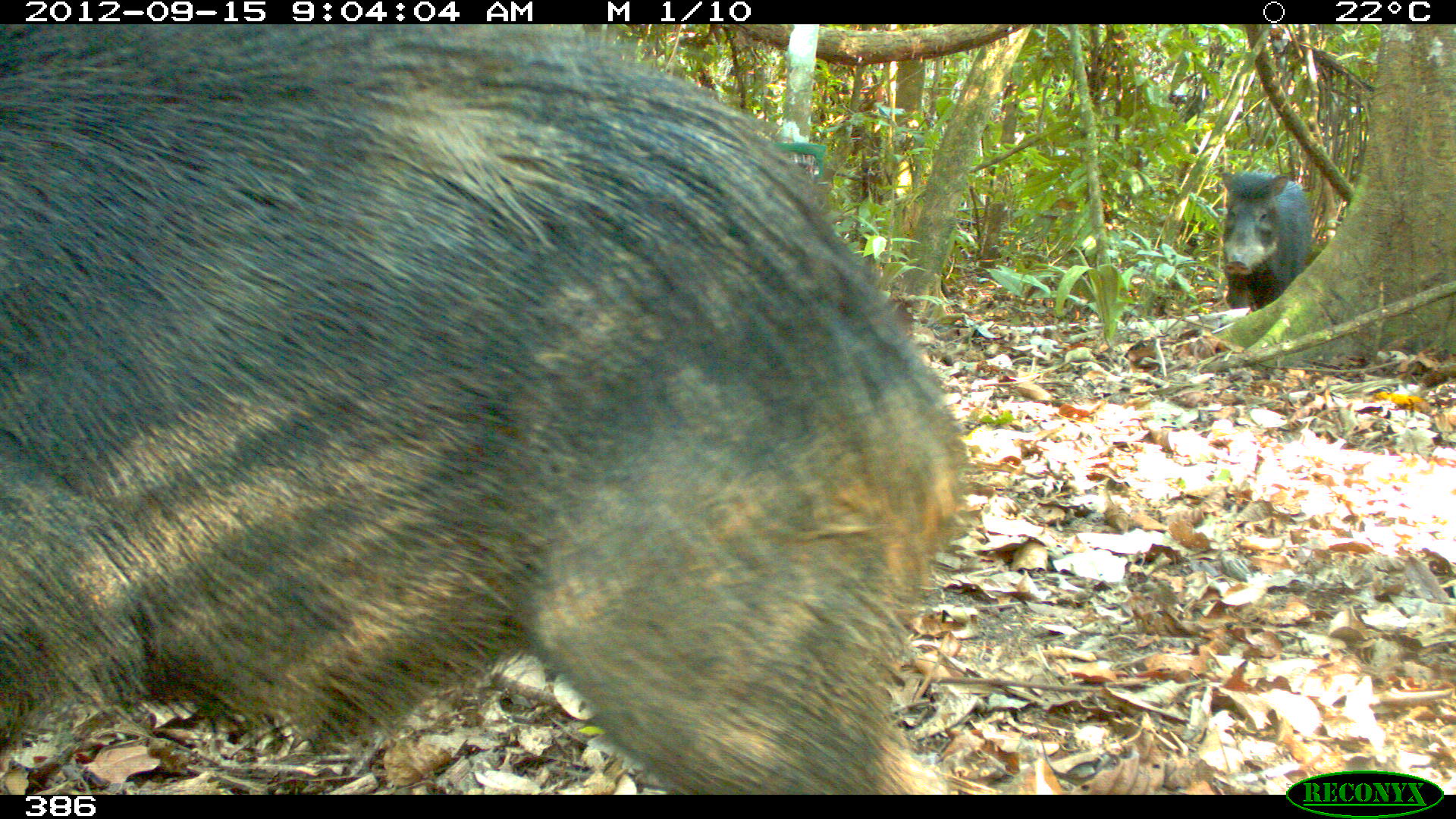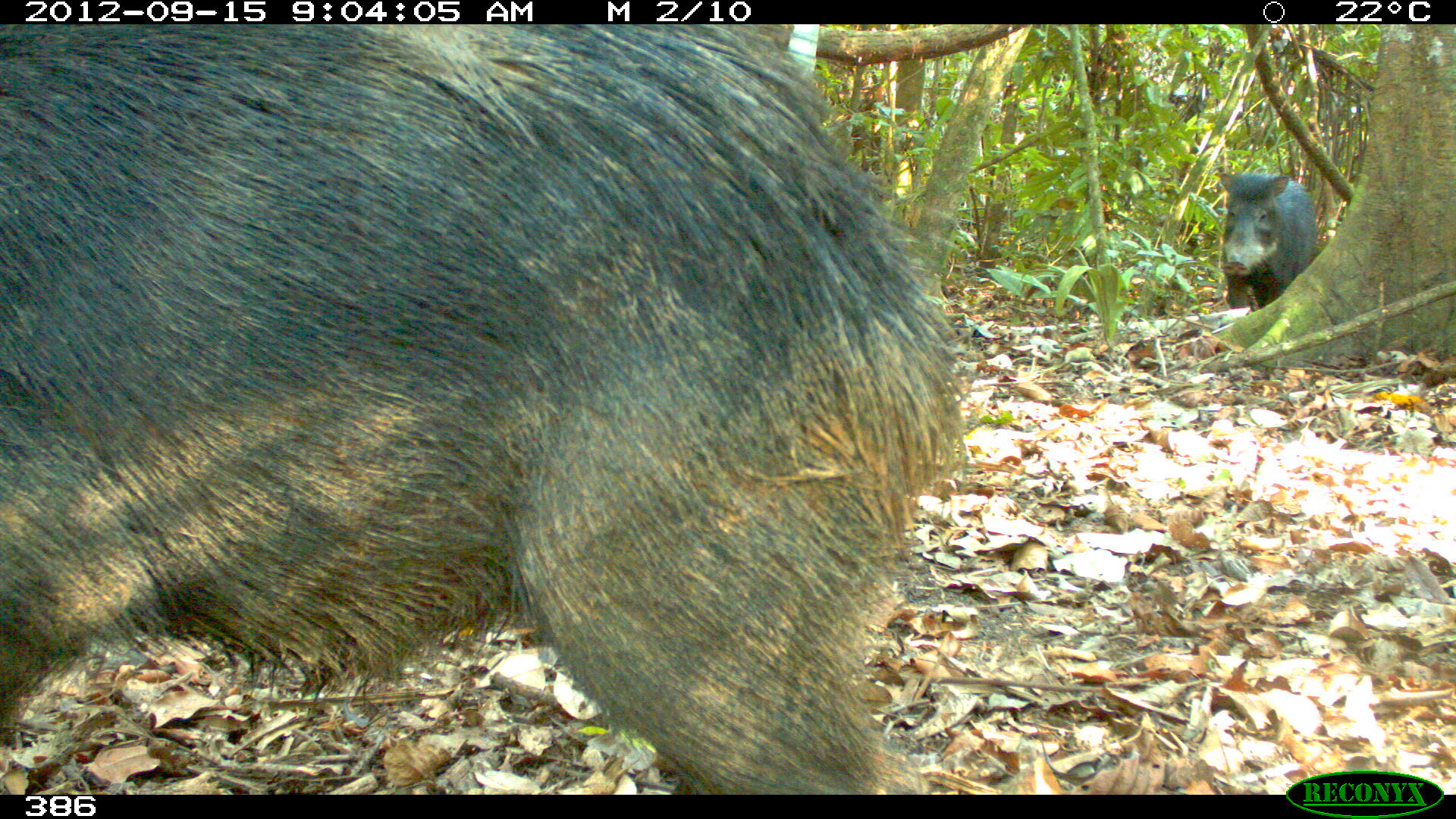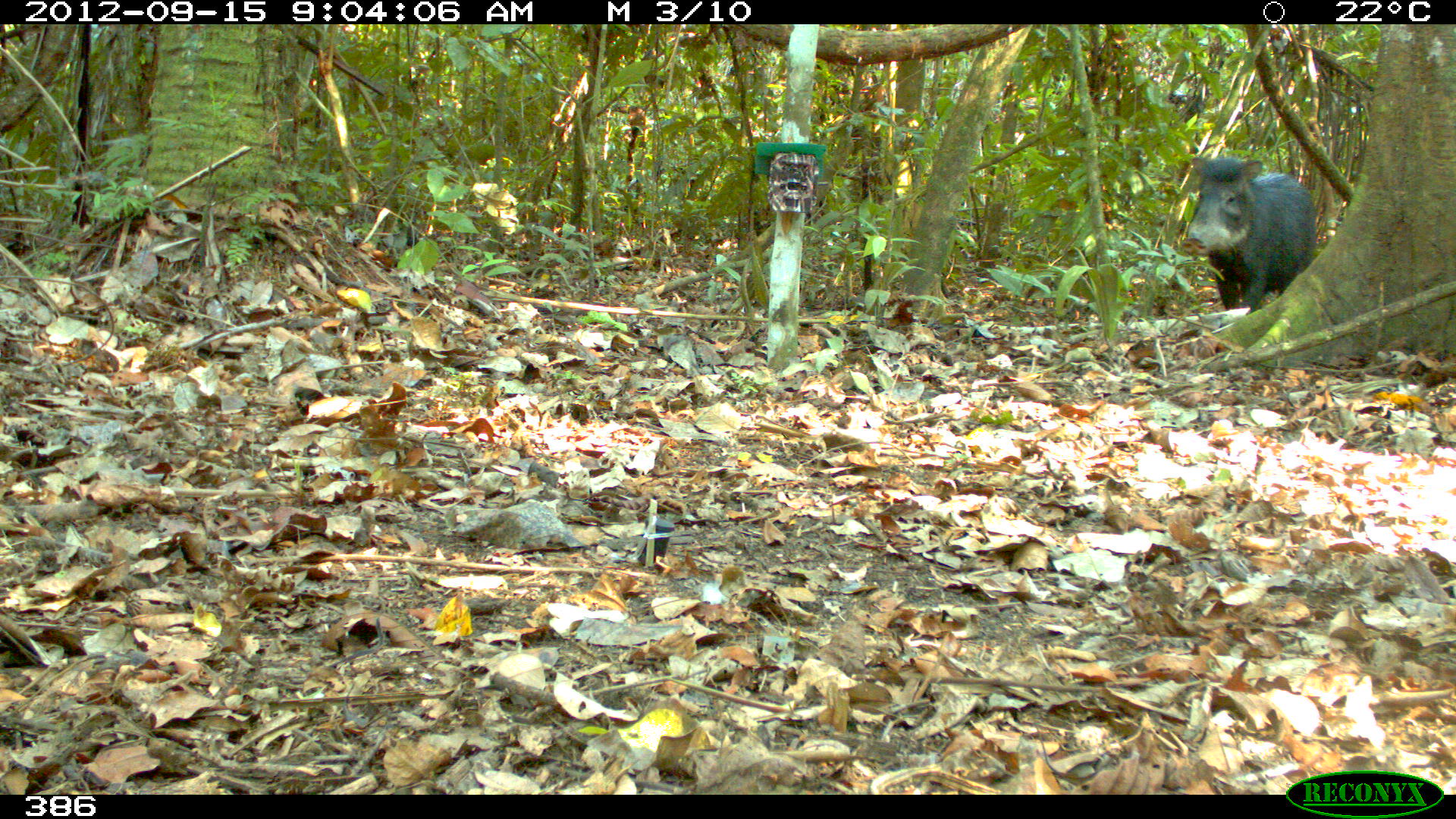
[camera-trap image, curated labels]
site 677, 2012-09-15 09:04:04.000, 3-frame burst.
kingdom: Animalia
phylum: Chordata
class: Mammalia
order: Artiodactyla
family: Tayassuidae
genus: Tayassu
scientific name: Tayassu pecari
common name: white-lipped peccary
Tayassu pecari (white-lipped peccary).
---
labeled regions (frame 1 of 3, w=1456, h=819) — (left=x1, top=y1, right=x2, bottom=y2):
tayassu pecari: (left=0, top=25, right=971, bottom=795); (left=1221, top=170, right=1311, bottom=310)